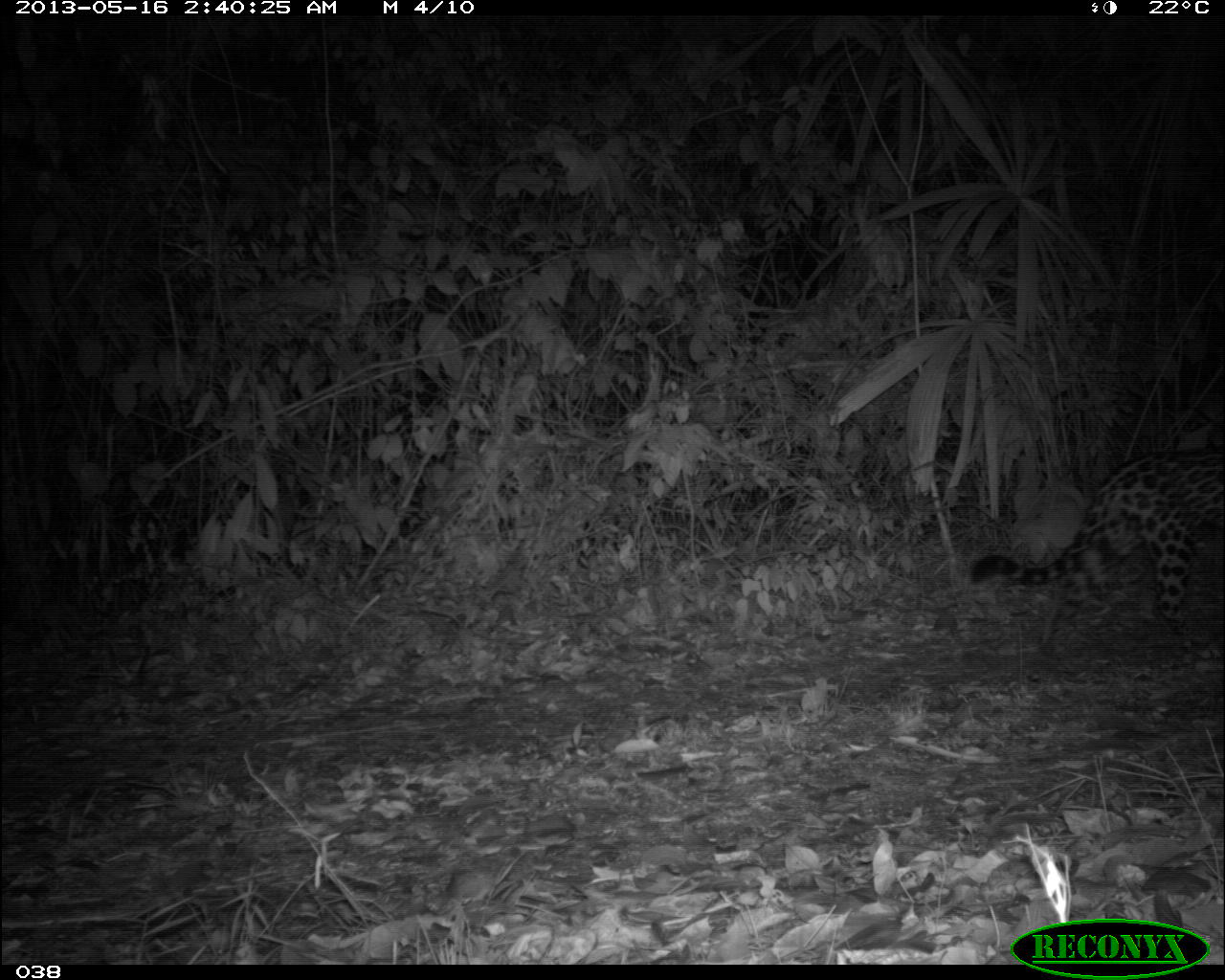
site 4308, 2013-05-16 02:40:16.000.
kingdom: Animalia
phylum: Chordata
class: Mammalia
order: Carnivora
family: Felidae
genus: Panthera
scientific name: Panthera onca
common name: jaguar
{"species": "Panthera onca (jaguar)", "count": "1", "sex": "male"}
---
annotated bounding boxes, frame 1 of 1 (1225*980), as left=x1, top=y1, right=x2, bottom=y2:
panthera onca: left=969, top=448, right=1225, bottom=667